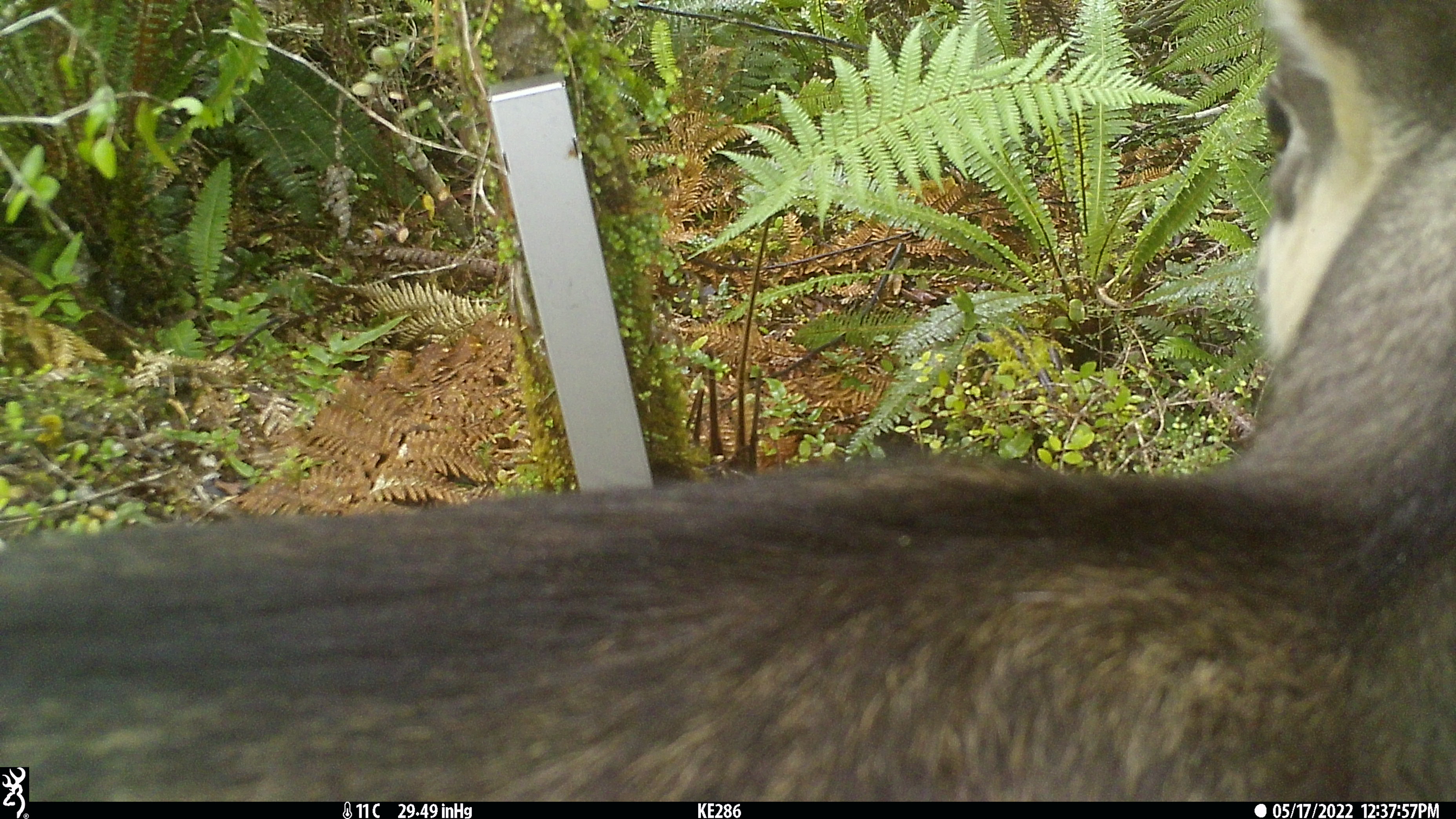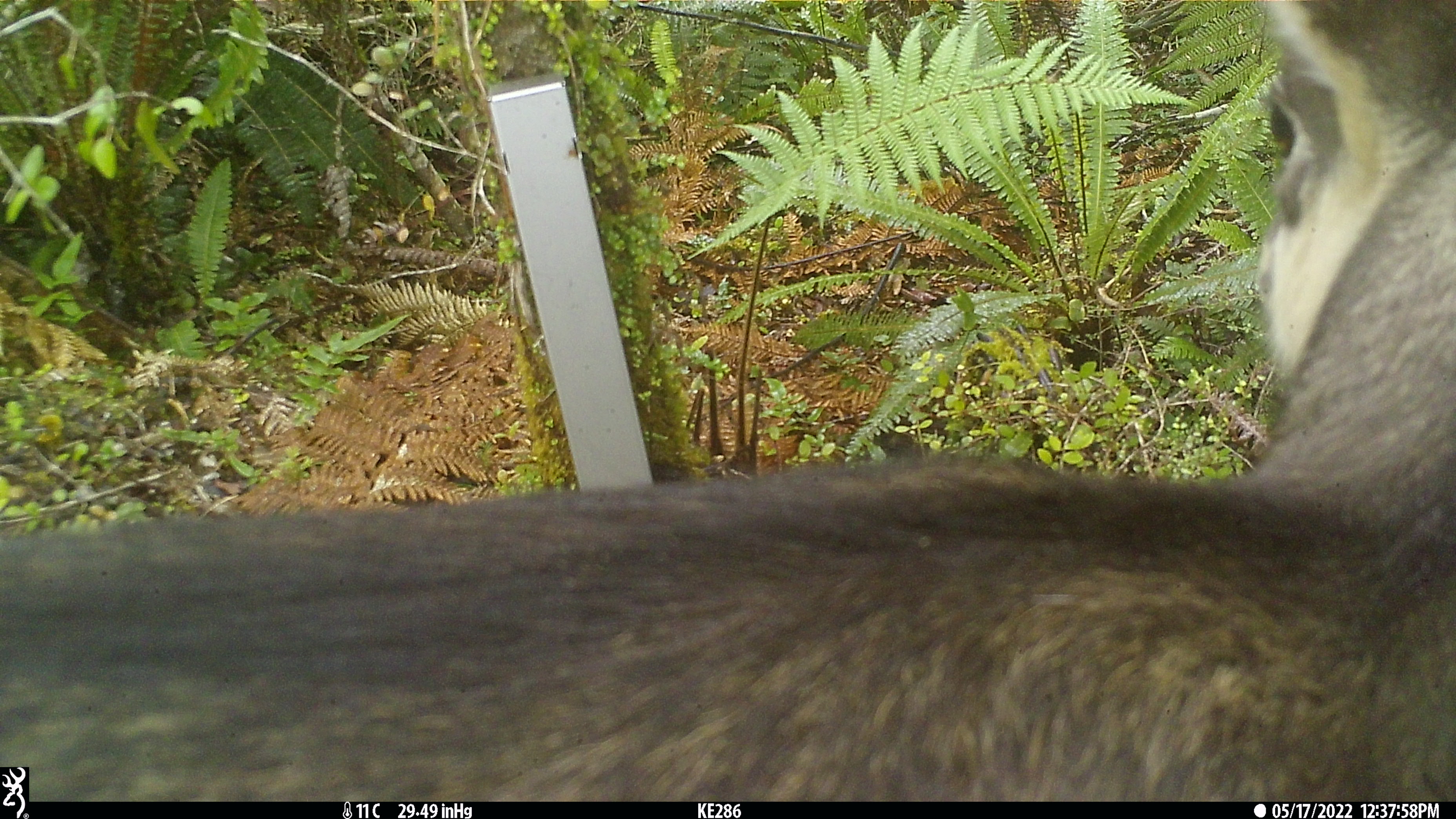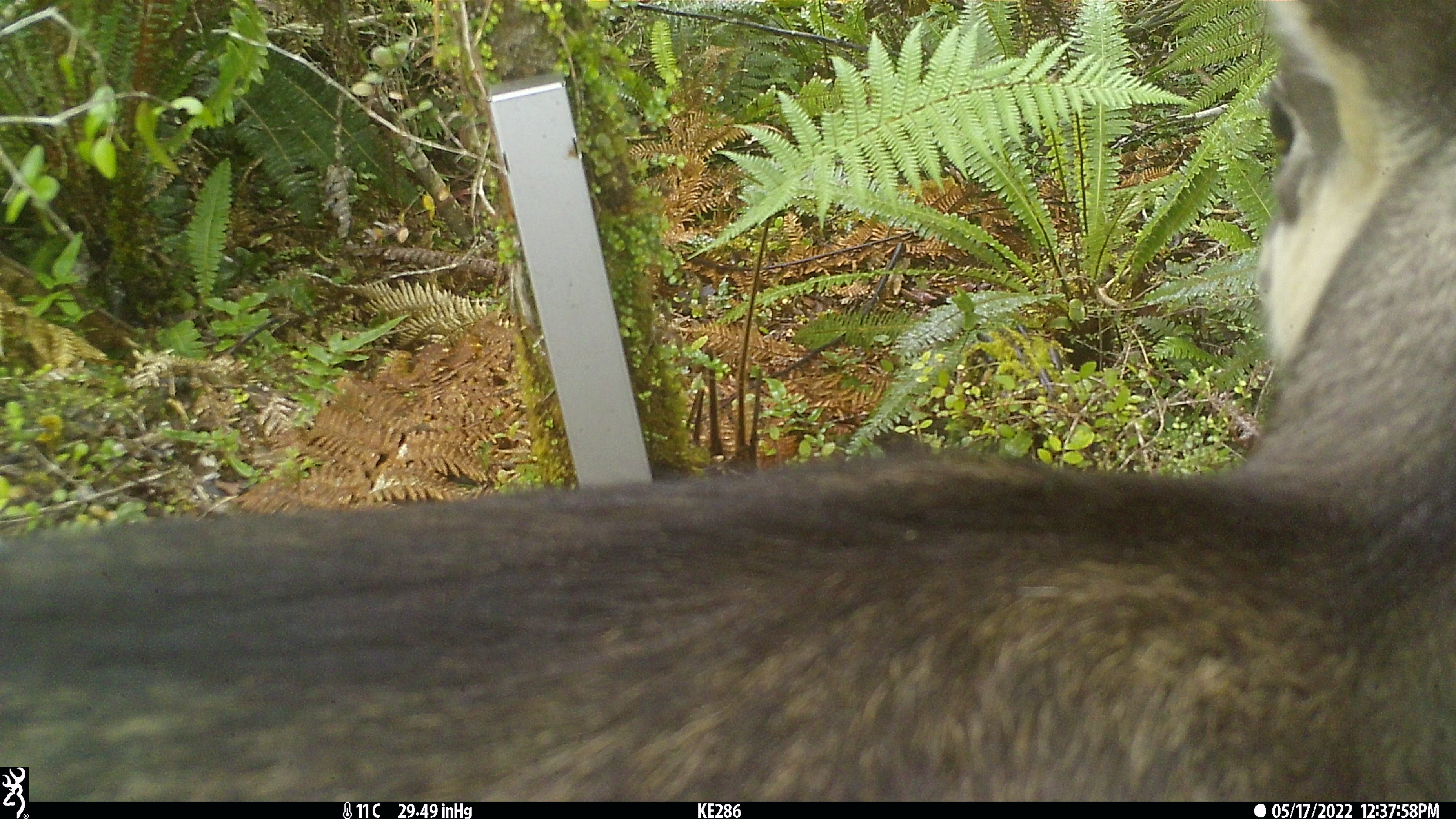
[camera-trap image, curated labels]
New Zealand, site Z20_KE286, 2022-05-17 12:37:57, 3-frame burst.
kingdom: Animalia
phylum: Chordata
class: Mammalia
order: Artiodactyla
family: Bovidae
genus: Rupicapra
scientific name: Rupicapra rupicapra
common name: alpine chamois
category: chamois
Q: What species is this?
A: Chamois (alpine chamois) (Rupicapra rupicapra).